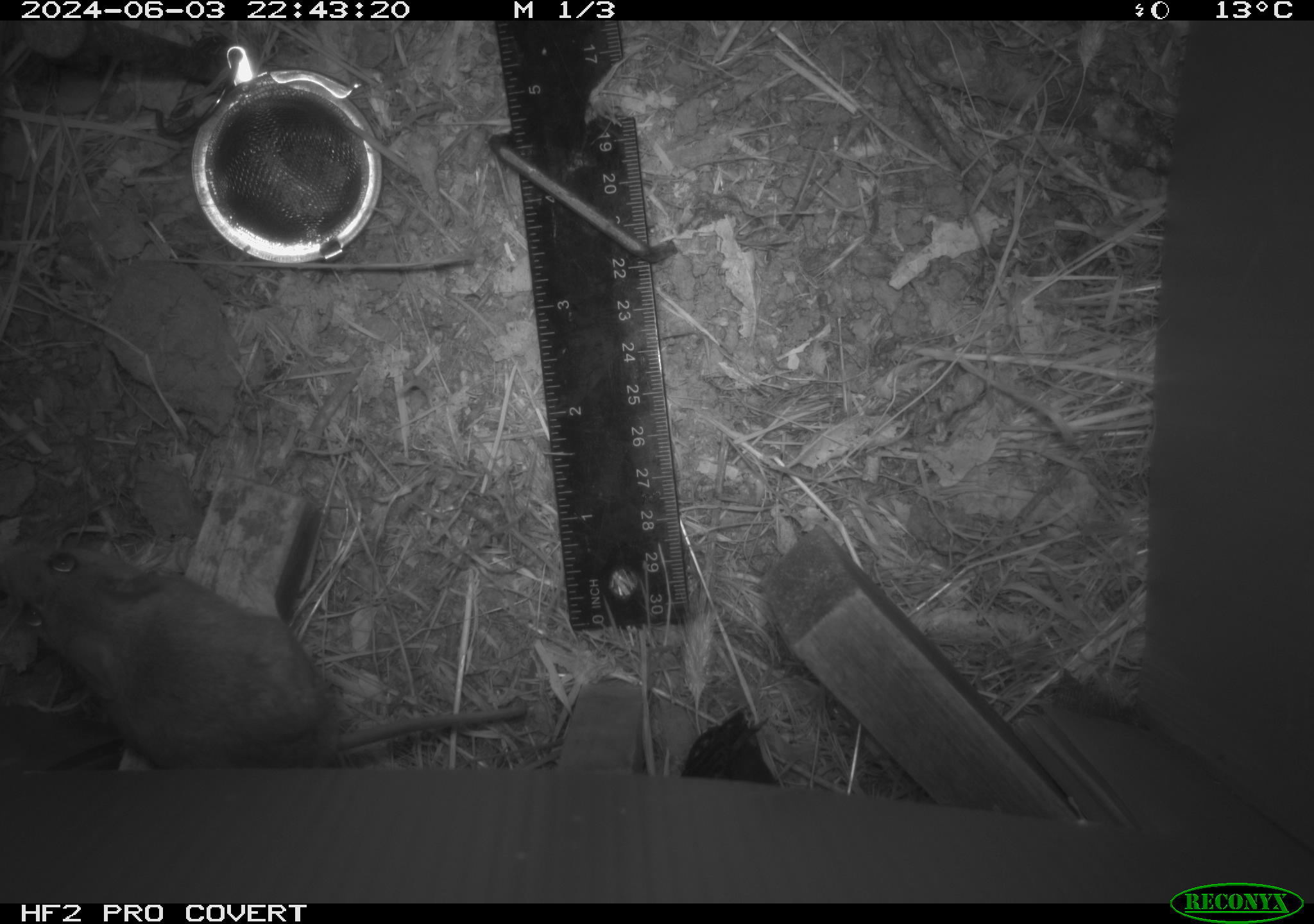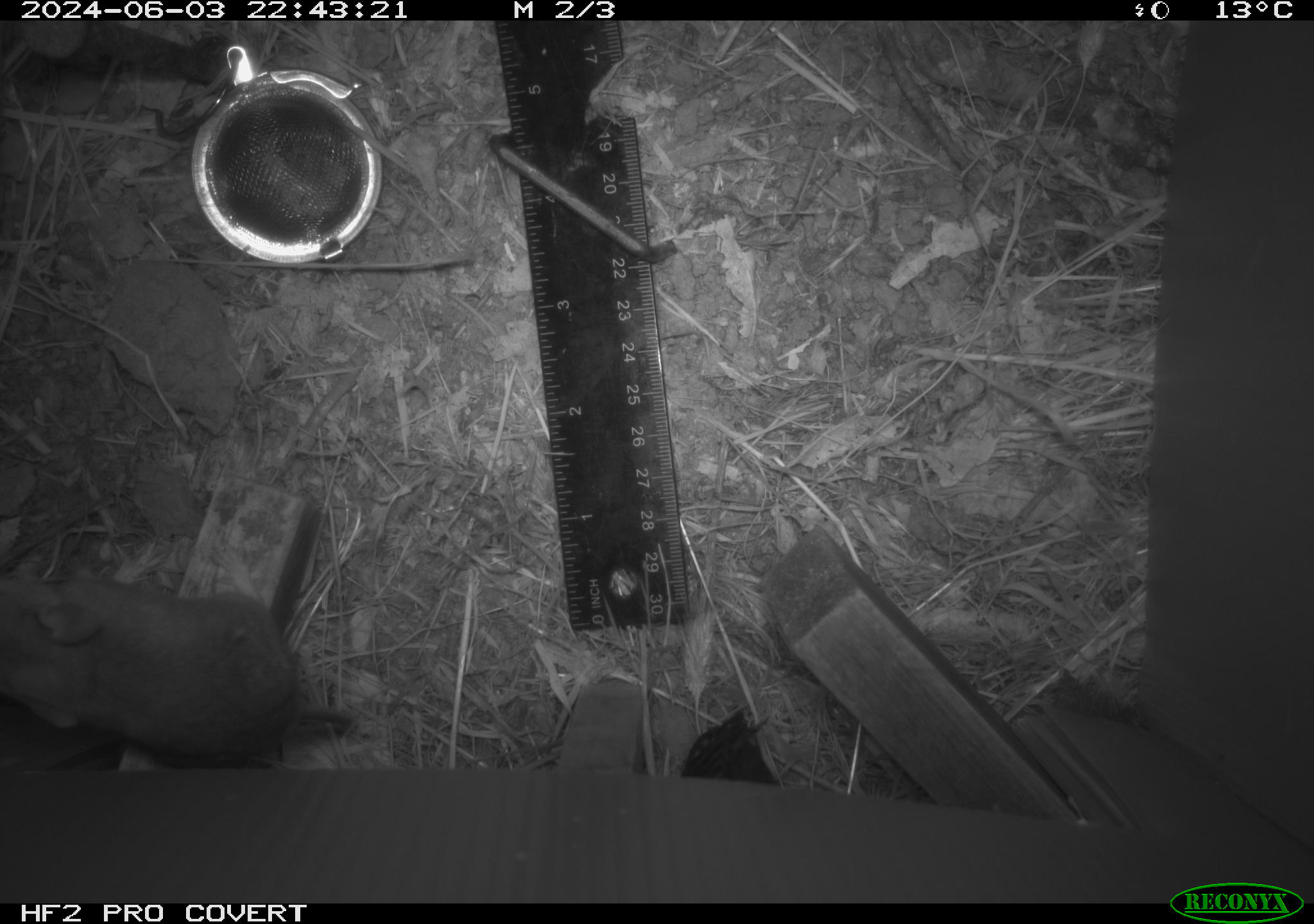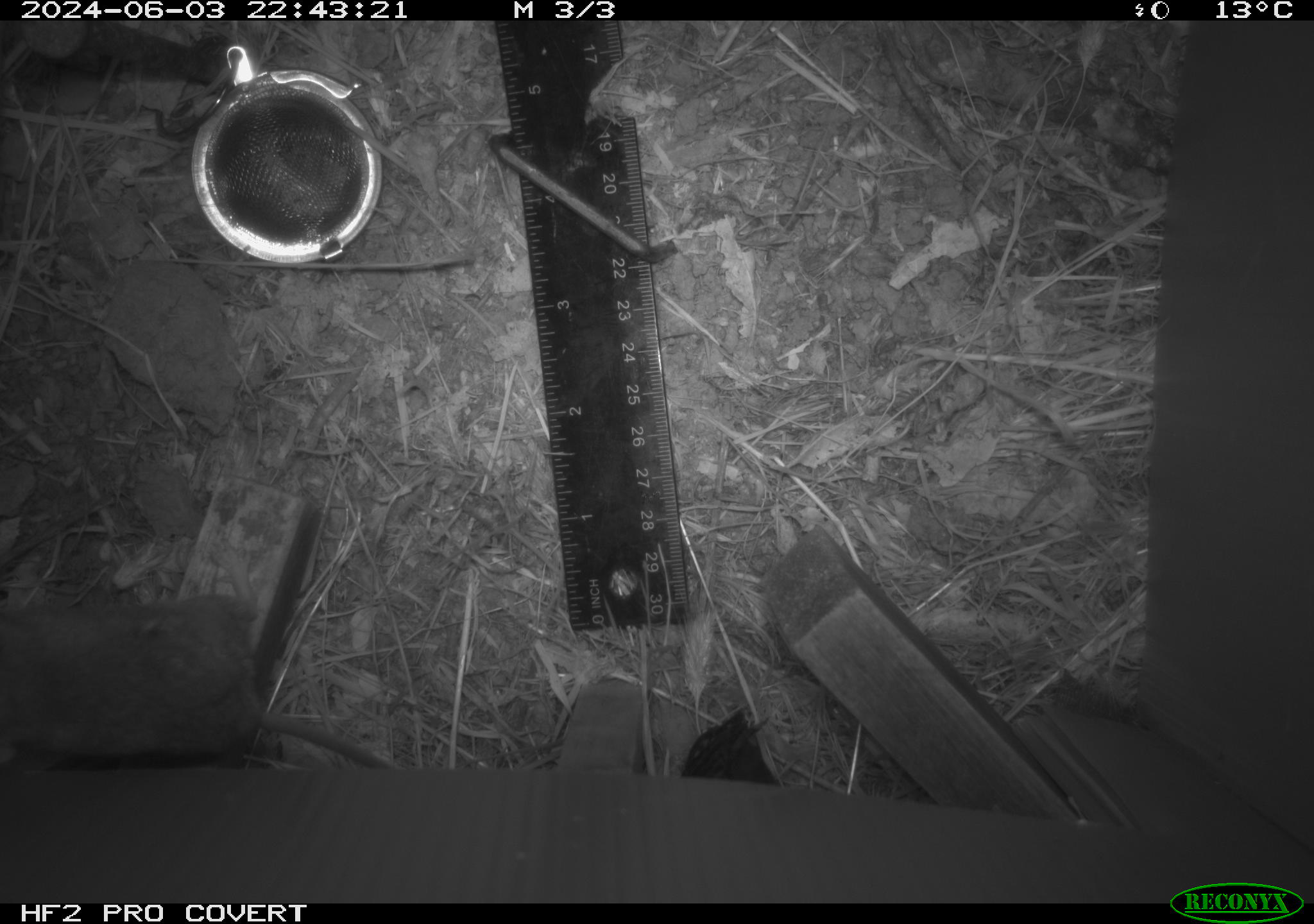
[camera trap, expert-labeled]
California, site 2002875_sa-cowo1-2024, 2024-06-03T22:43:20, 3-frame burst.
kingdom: Animalia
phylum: Chordata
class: Mammalia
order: Rodentia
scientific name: Rodentia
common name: mouse species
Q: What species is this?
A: Mouse species (Rodentia).